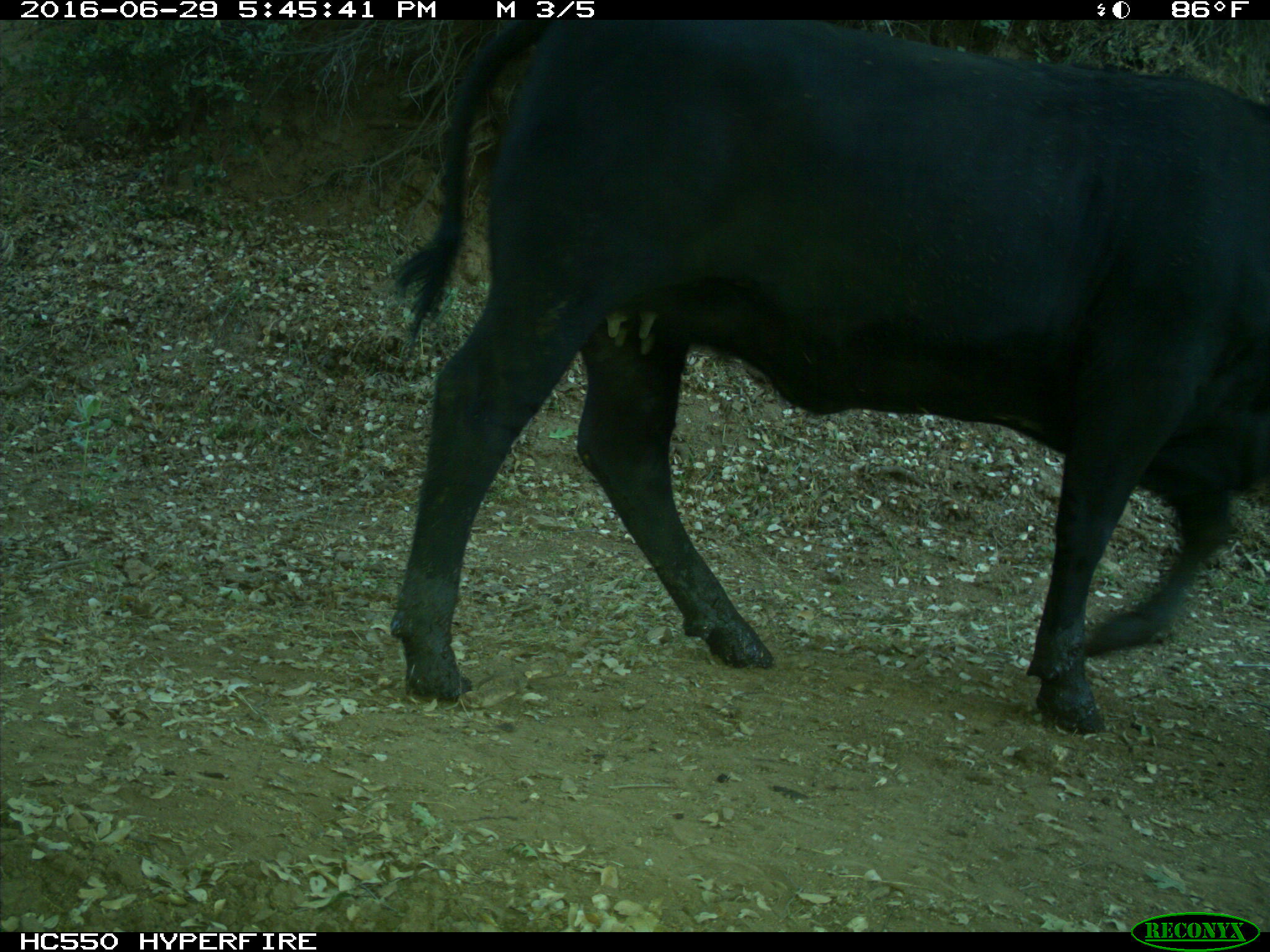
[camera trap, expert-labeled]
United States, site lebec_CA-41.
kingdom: Animalia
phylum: Chordata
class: Mammalia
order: Artiodactyla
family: Bovidae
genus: Bos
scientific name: Bos taurus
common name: domestic cow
Bos taurus (domestic cow).